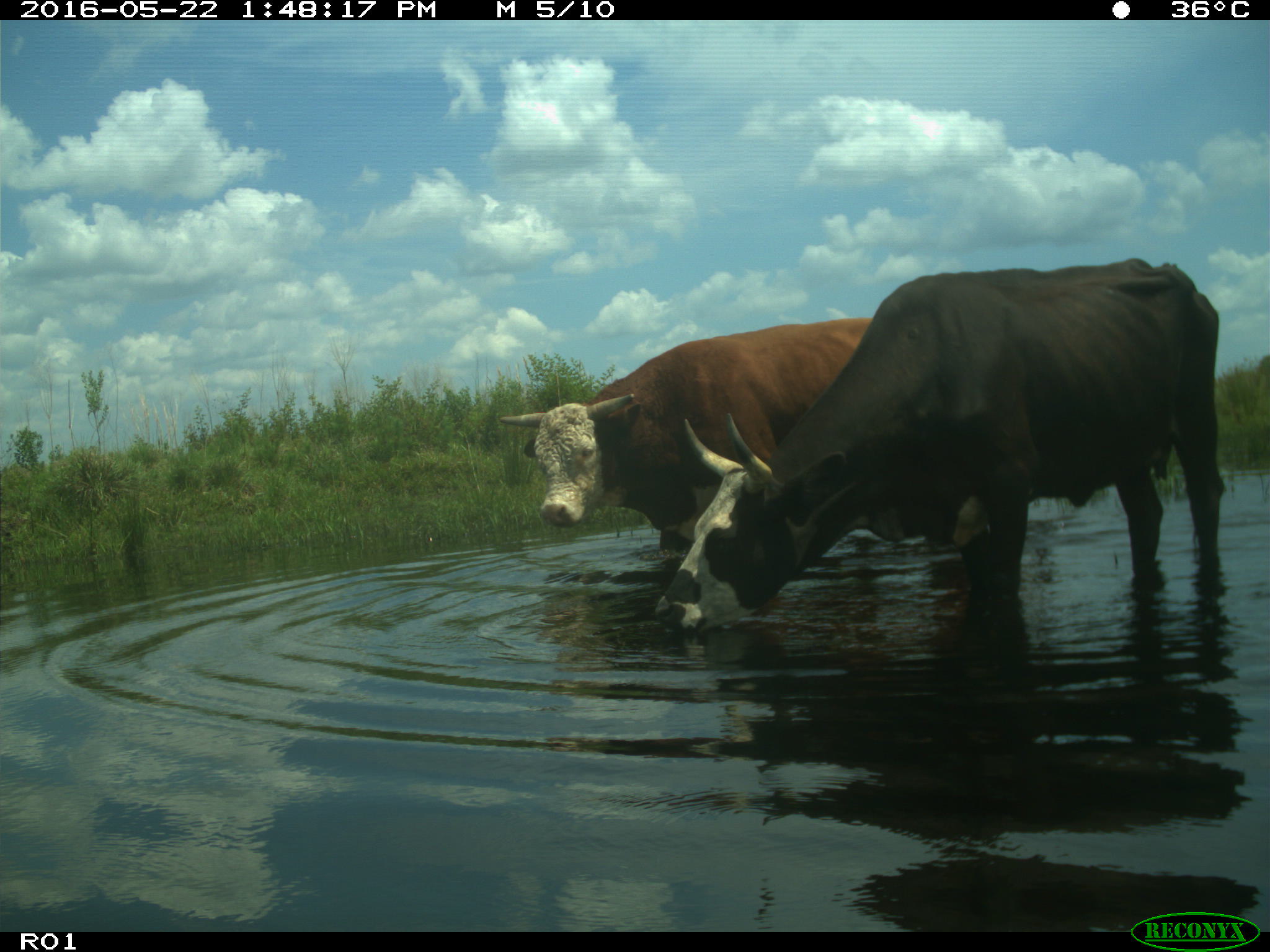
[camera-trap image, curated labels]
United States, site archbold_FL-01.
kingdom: Animalia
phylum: Chordata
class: Mammalia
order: Artiodactyla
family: Bovidae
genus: Bos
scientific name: Bos taurus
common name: domestic cow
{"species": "Bos taurus (domestic cow)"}